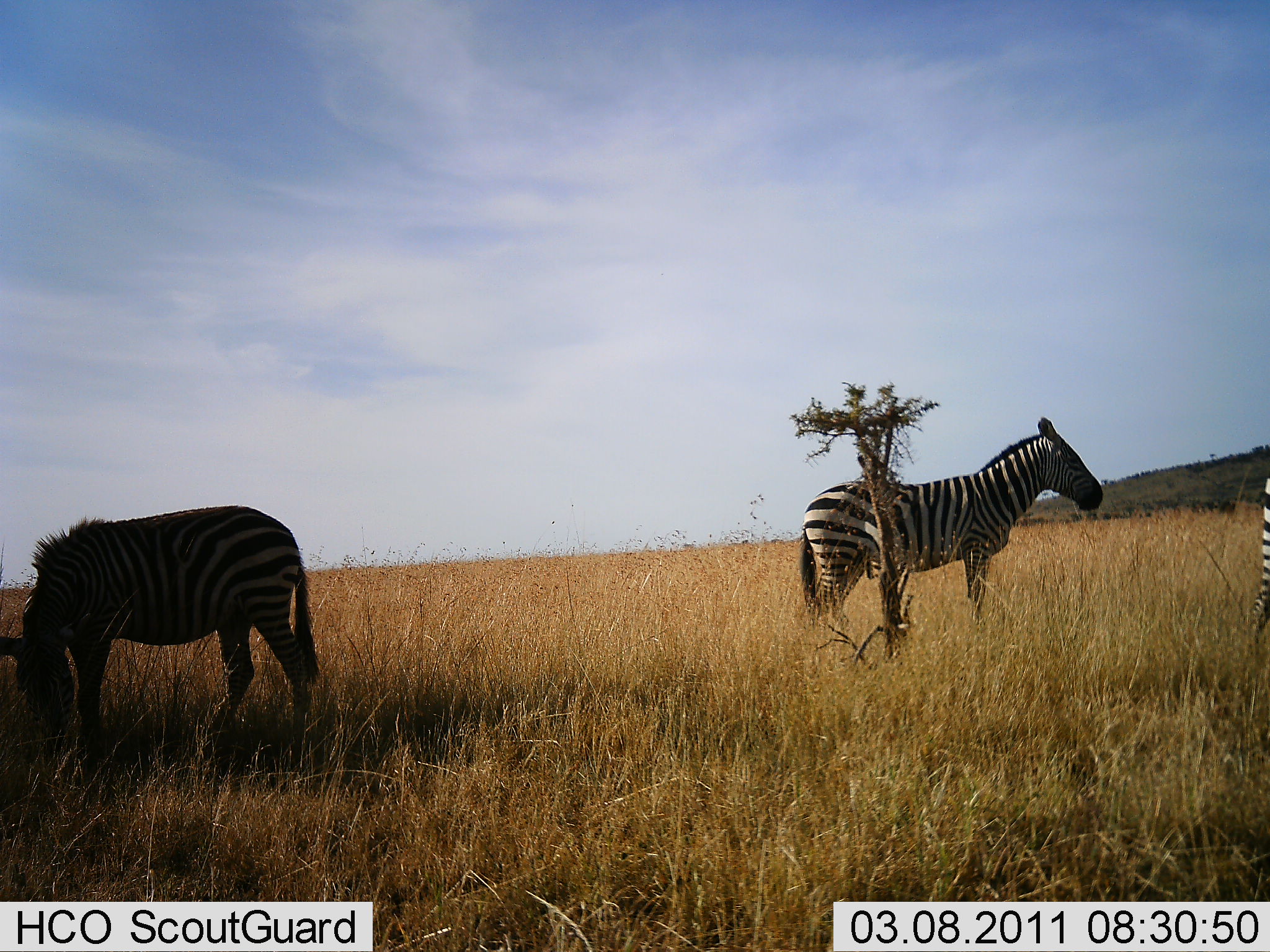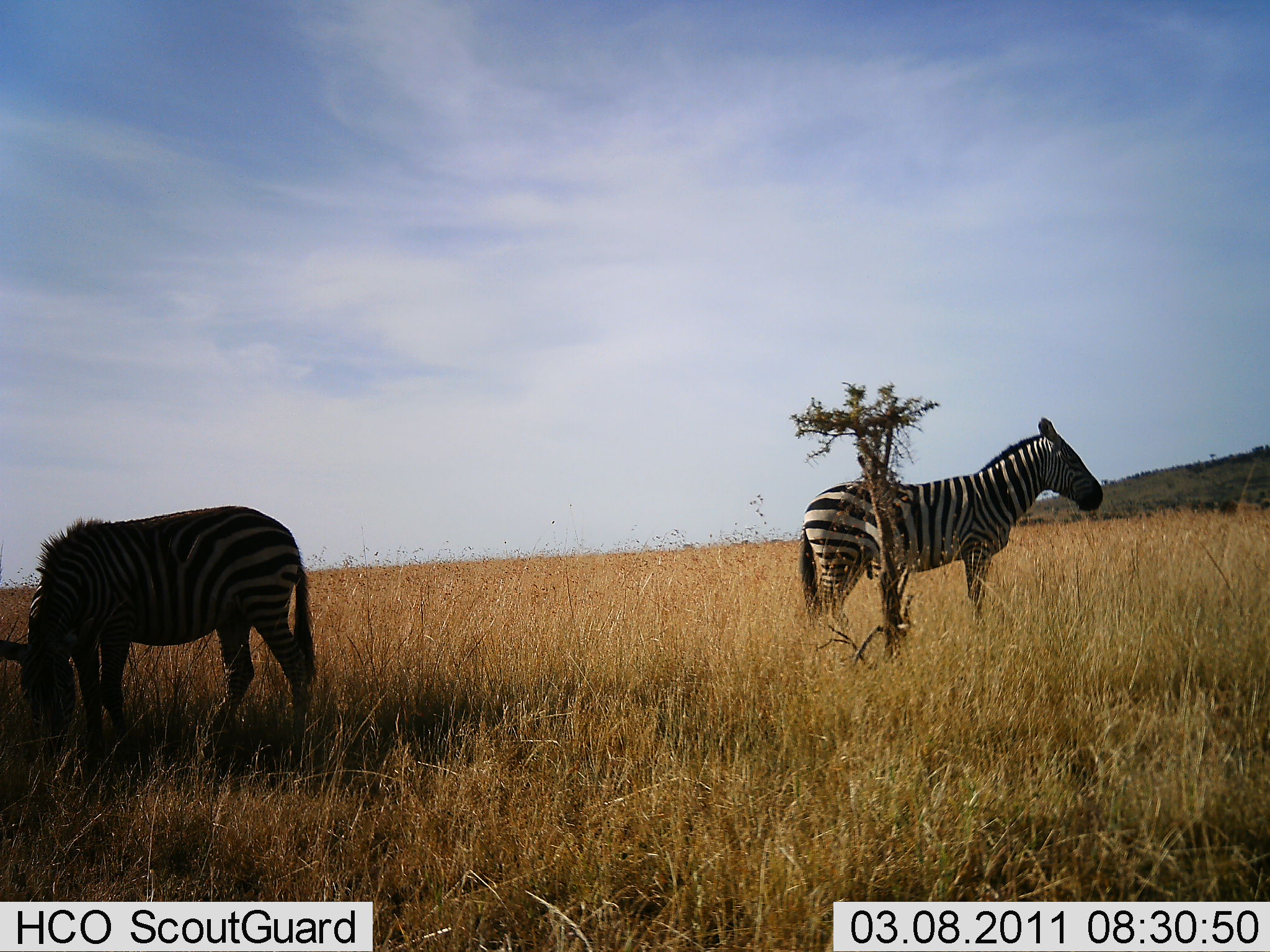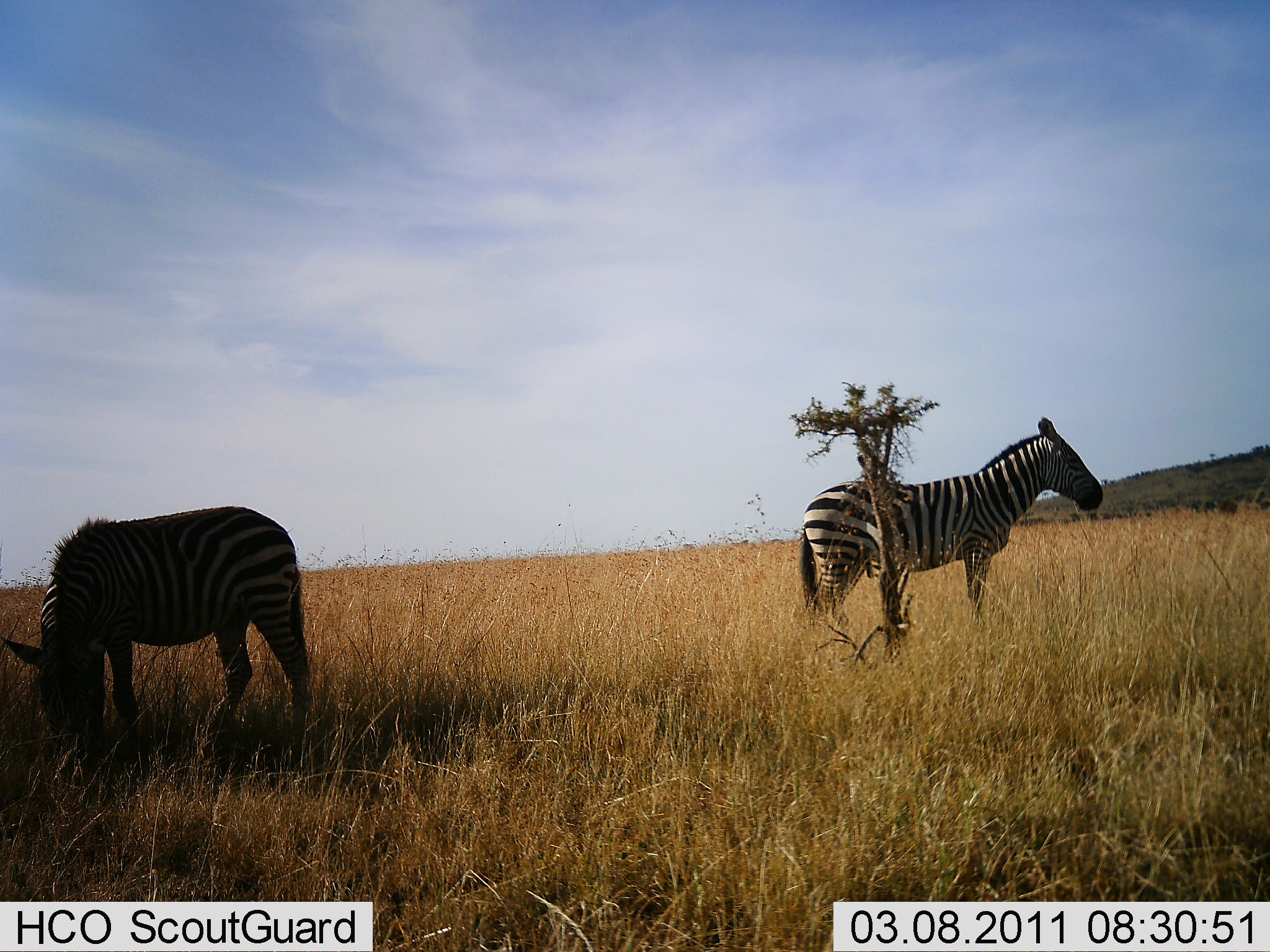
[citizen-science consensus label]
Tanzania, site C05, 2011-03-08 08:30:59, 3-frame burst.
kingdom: Animalia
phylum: Chordata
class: Mammalia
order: Perissodactyla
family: Equidae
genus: Equus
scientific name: Equus quagga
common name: plains zebra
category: zebra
Zebra (plains zebra) (Equus quagga), count 2. Behavior (volunteer vote fractions): standing 92%, resting 8%, moving 8%, interacting 0%. Young present (vote fraction): 0%. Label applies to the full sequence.